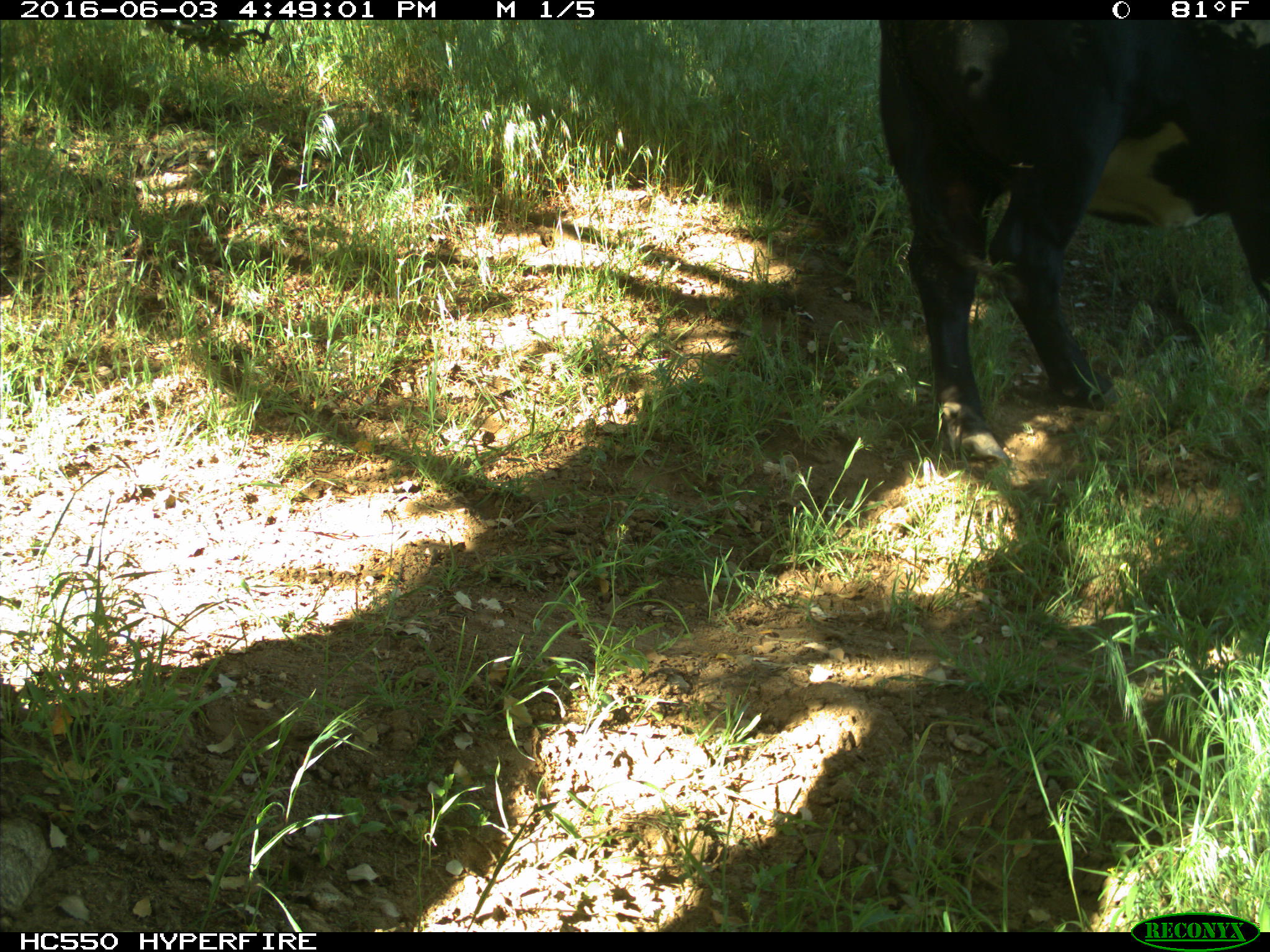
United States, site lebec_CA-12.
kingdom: Animalia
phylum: Chordata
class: Mammalia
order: Artiodactyla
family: Bovidae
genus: Bos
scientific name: Bos taurus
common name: domestic cow